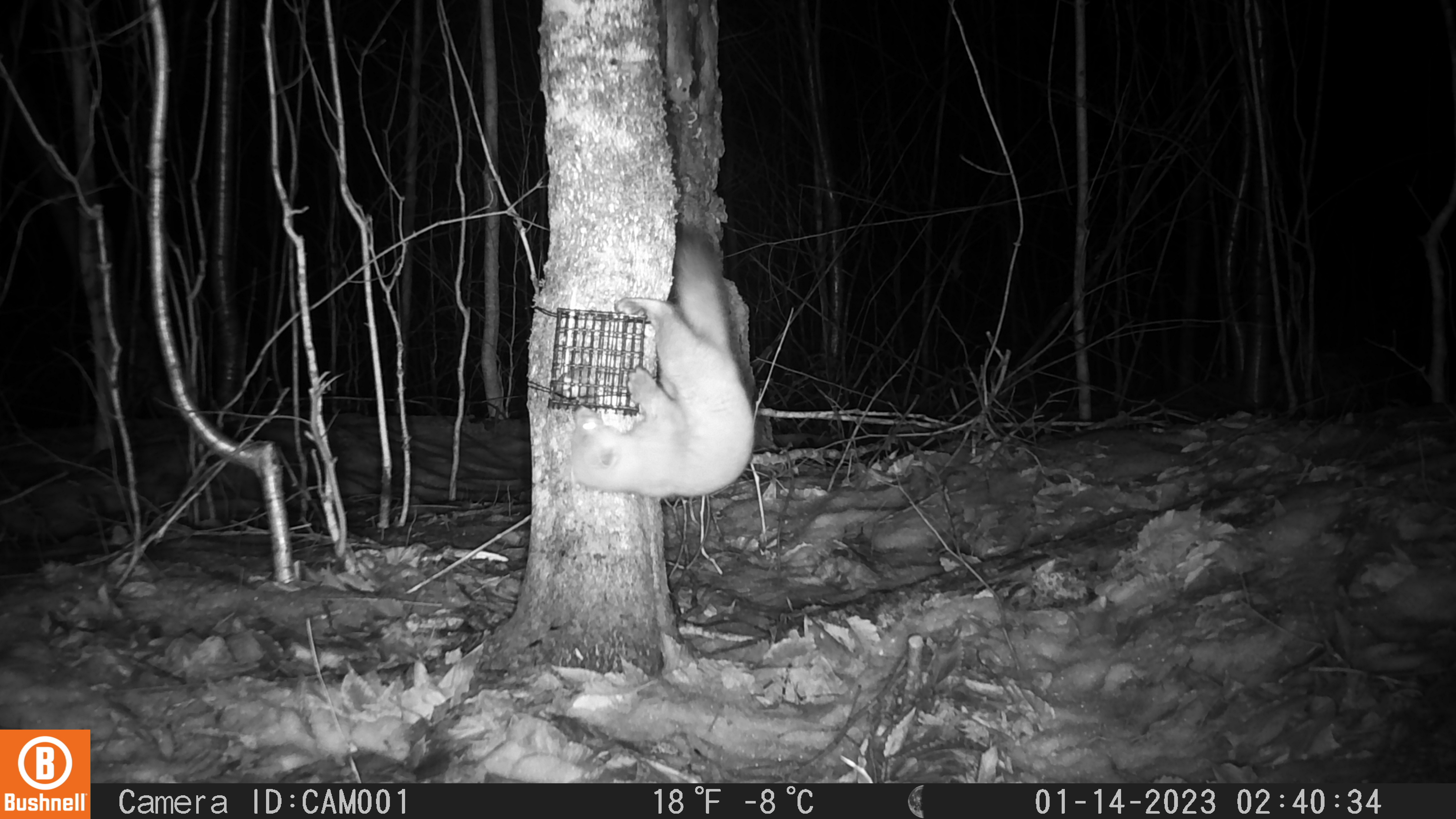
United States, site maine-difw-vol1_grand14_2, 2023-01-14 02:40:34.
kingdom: Animalia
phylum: Chordata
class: Mammalia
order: Carnivora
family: Mustelidae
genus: Martes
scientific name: Martes americana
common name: american marten